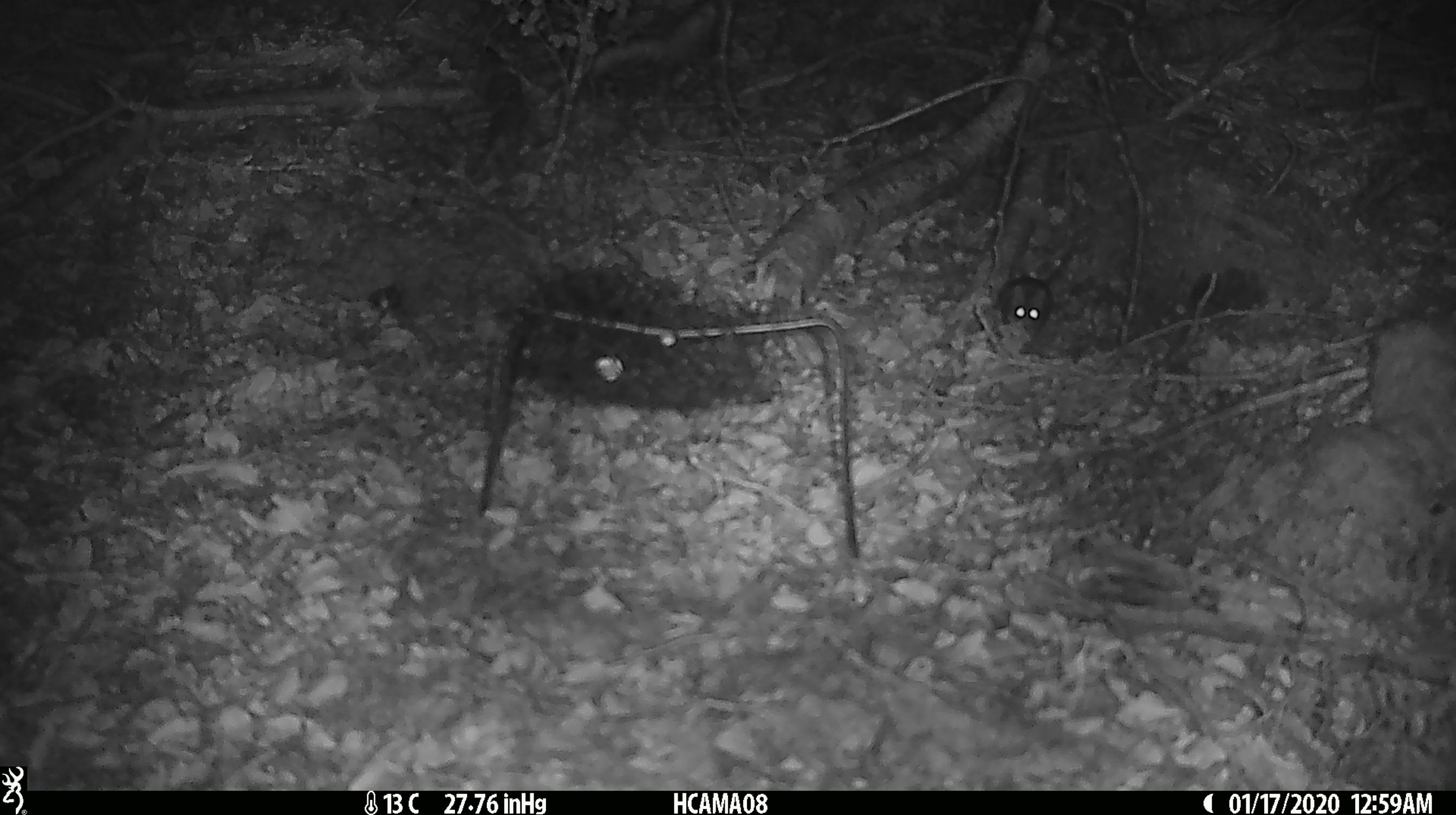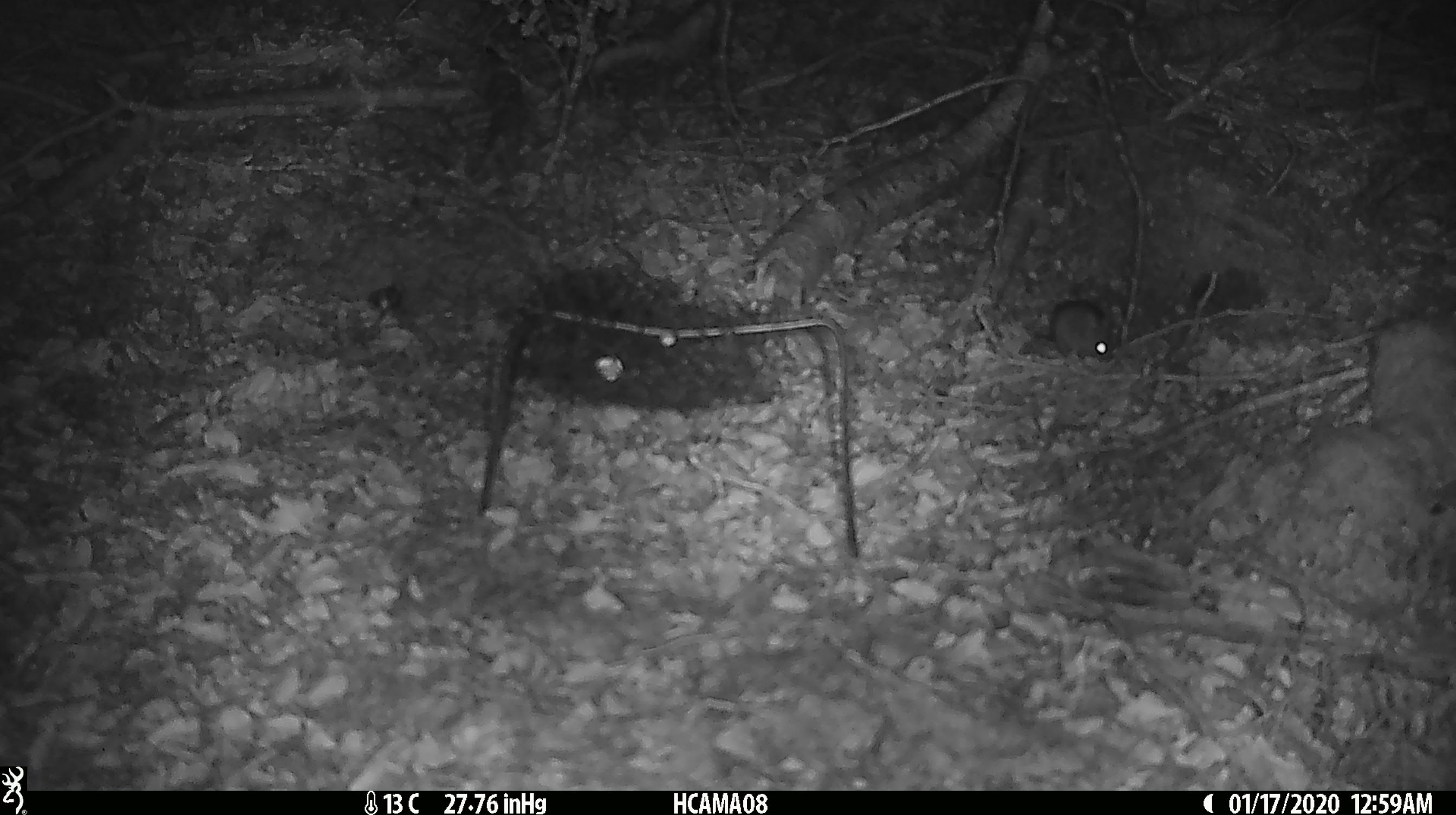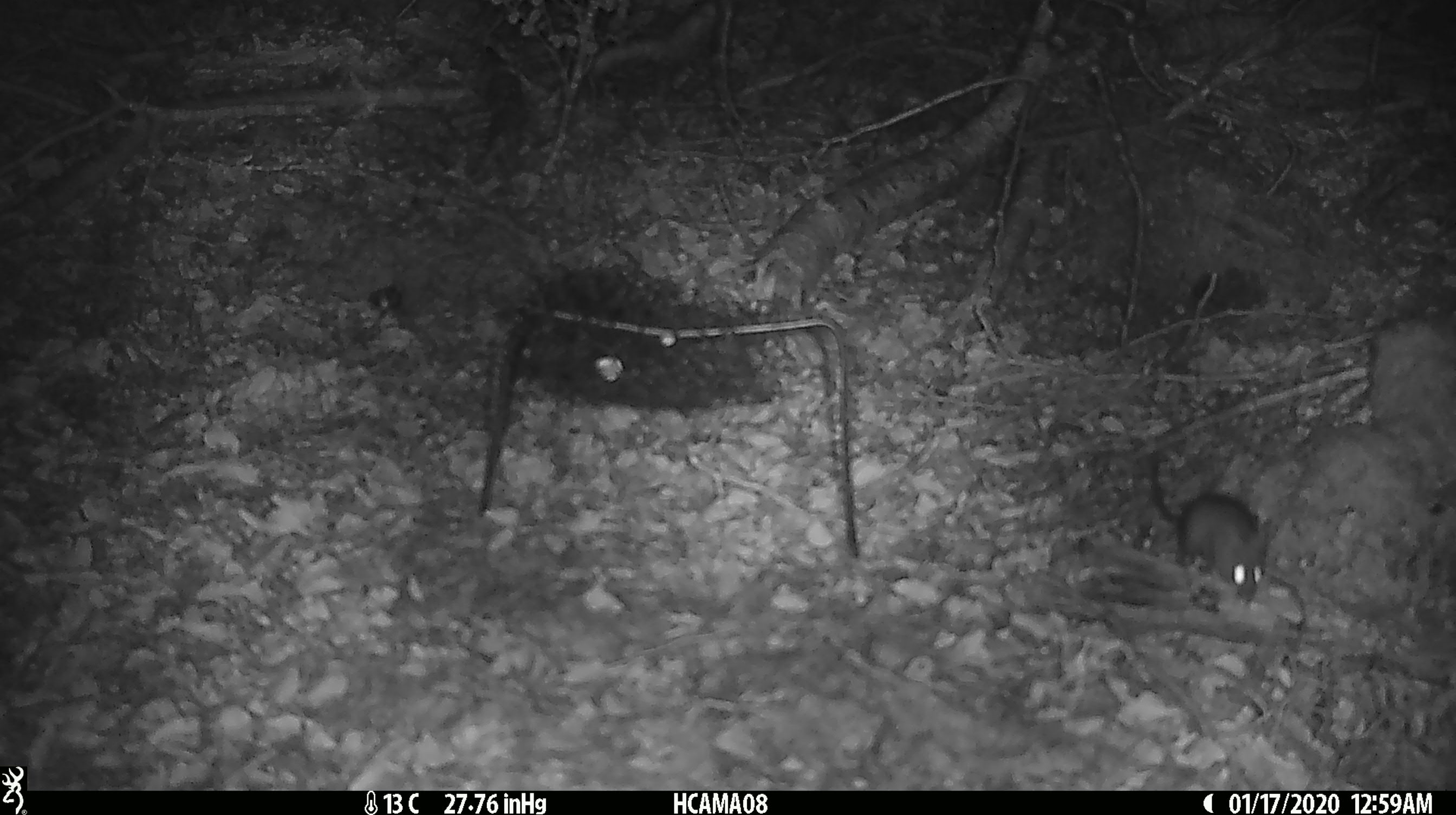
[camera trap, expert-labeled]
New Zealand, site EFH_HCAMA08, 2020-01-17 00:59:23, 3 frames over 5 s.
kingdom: Animalia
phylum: Chordata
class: Mammalia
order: Rodentia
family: Muridae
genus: Mus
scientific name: Mus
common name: mouse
Mouse (Mus).